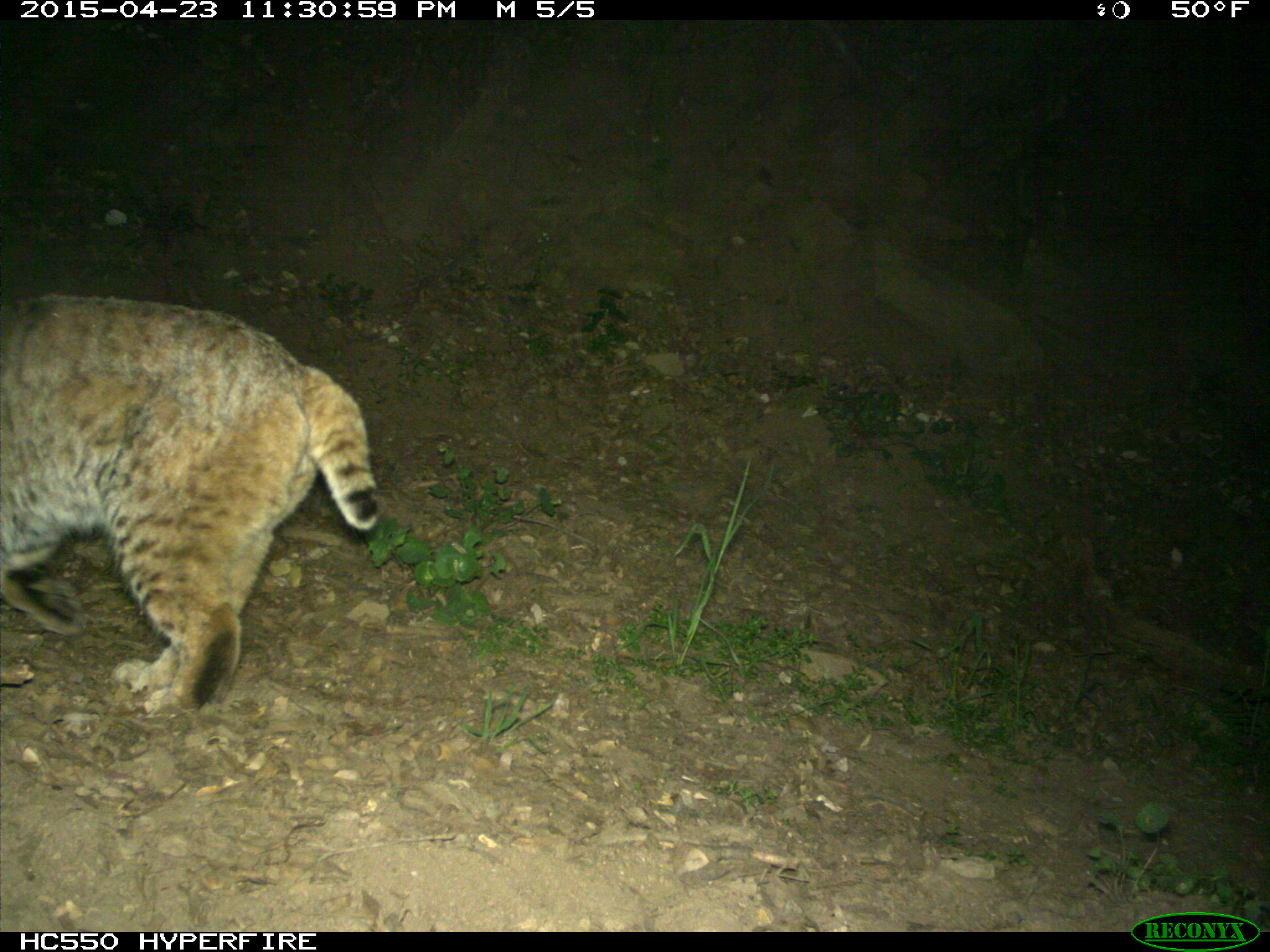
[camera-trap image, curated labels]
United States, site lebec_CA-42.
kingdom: Animalia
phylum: Chordata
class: Mammalia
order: Carnivora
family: Felidae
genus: Lynx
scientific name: Lynx rufus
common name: bobcat